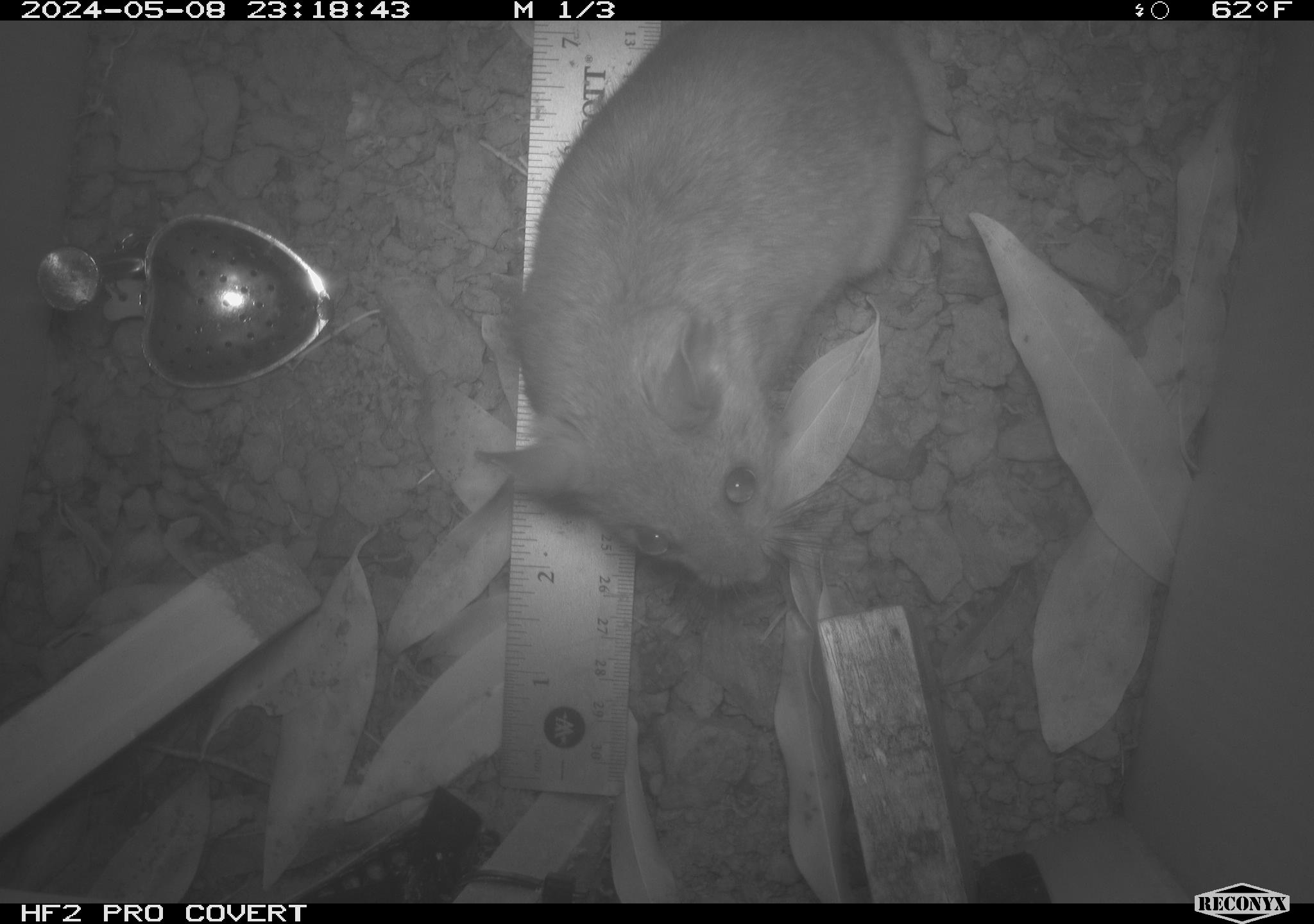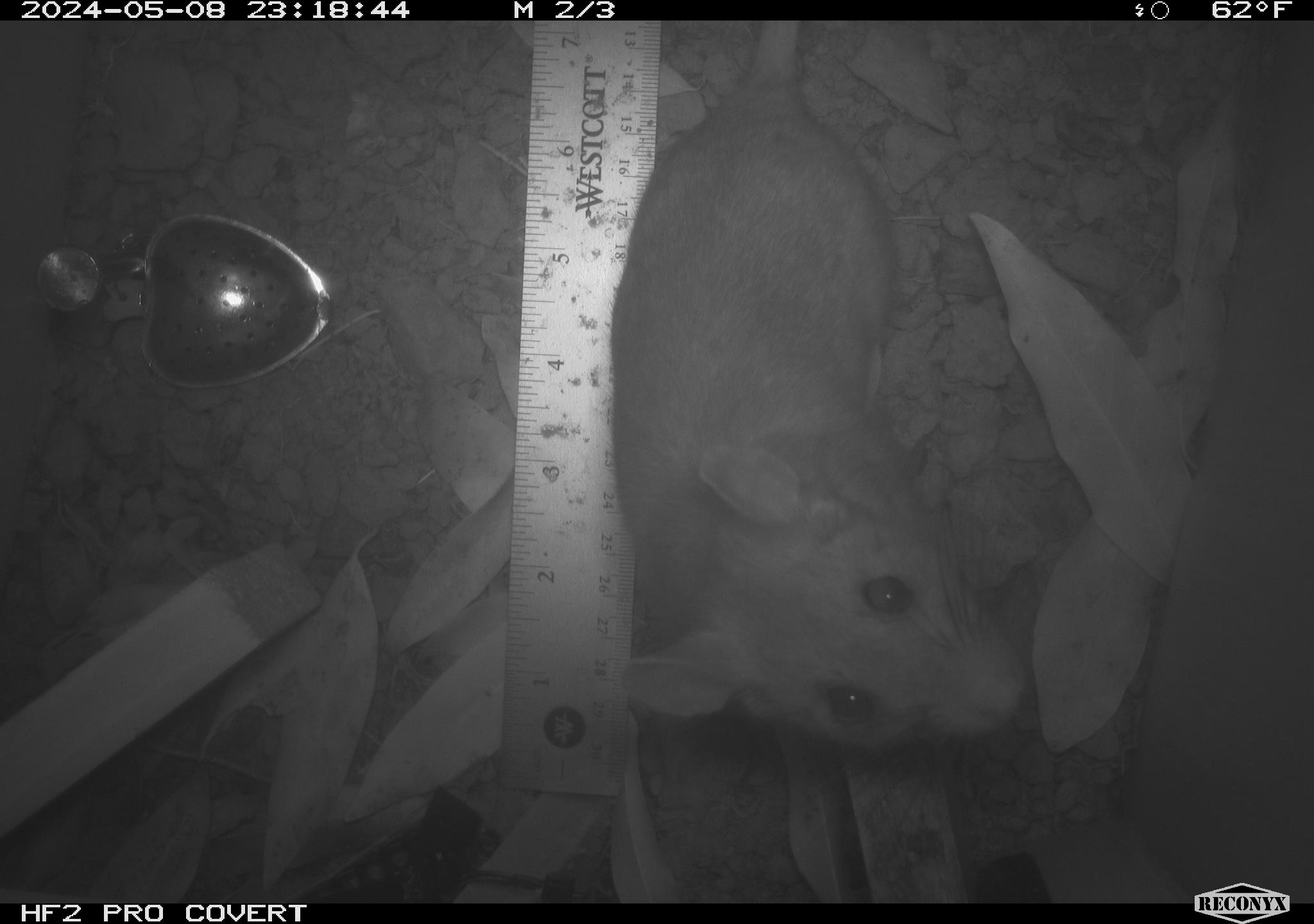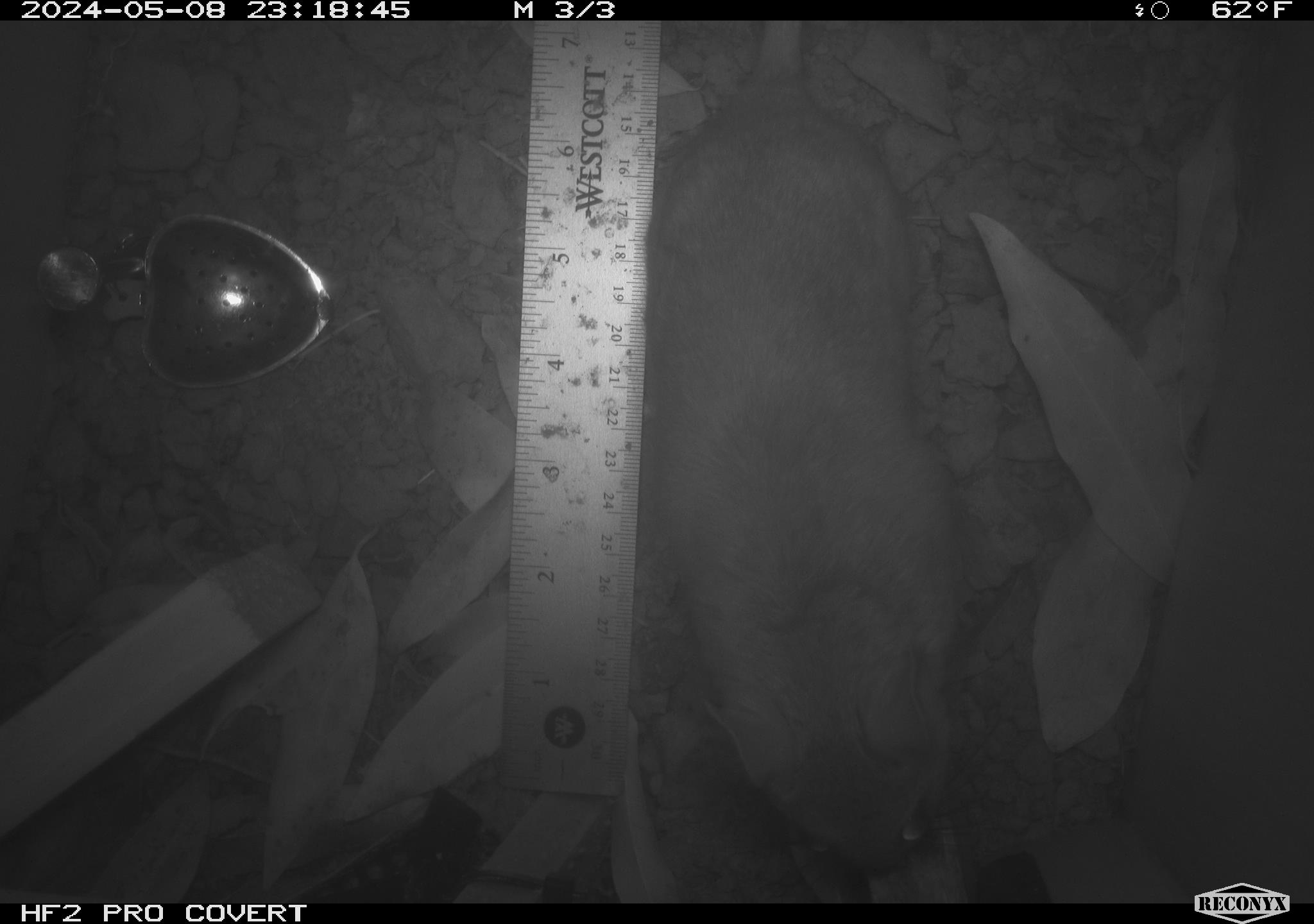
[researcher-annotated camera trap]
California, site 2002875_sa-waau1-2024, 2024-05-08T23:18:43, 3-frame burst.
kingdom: Animalia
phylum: Chordata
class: Mammalia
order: Rodentia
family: Cricetidae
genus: Neotoma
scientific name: Neotoma fuscipes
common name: dusky-footed woodrat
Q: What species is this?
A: Dusky-footed woodrat (Neotoma fuscipes).